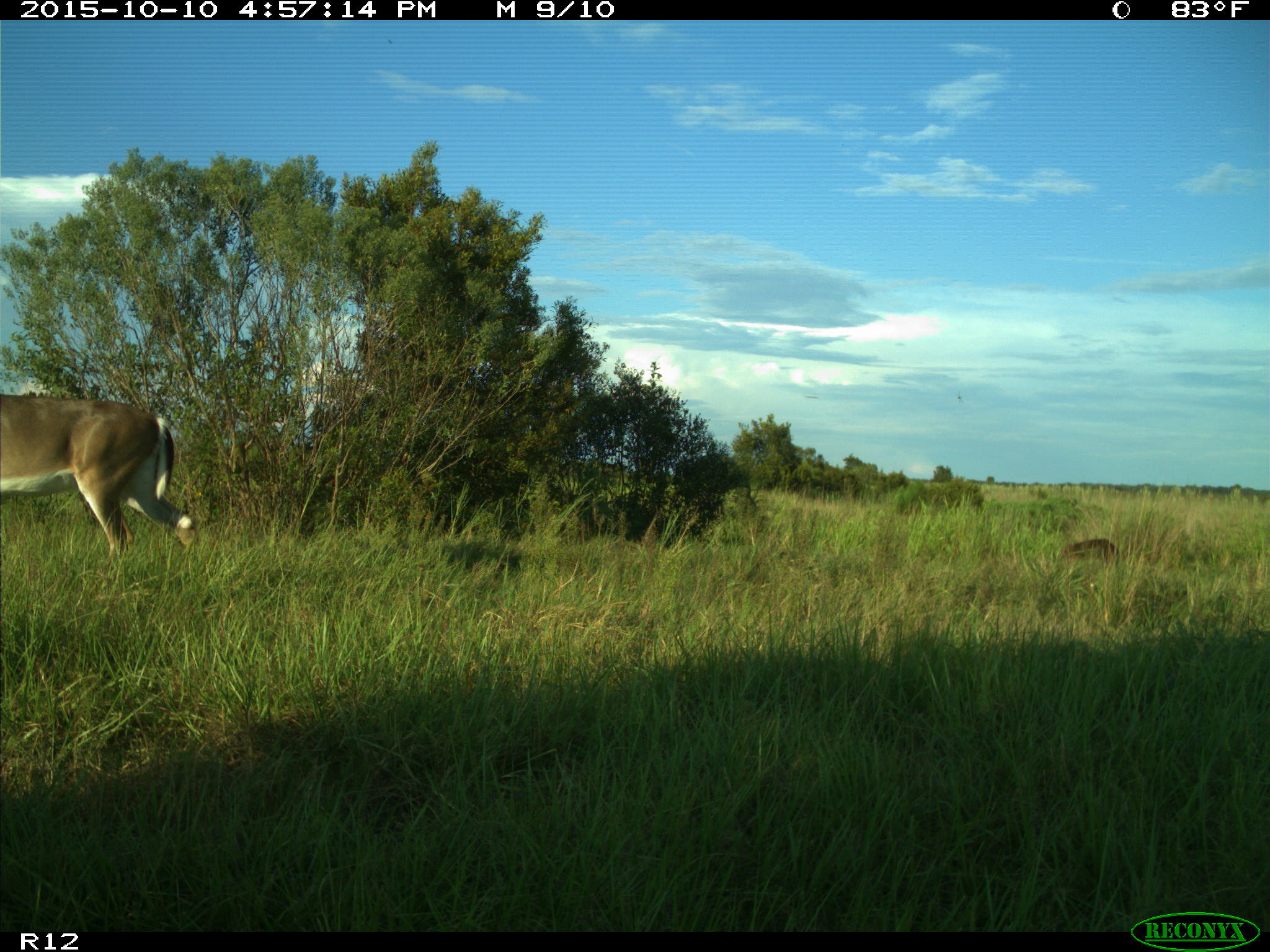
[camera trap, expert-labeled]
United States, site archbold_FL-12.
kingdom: Animalia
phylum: Chordata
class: Mammalia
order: Artiodactyla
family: Cervidae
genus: Odocoileus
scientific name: Odocoileus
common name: deer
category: unidentified deer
Unidentified deer (deer) (Odocoileus).